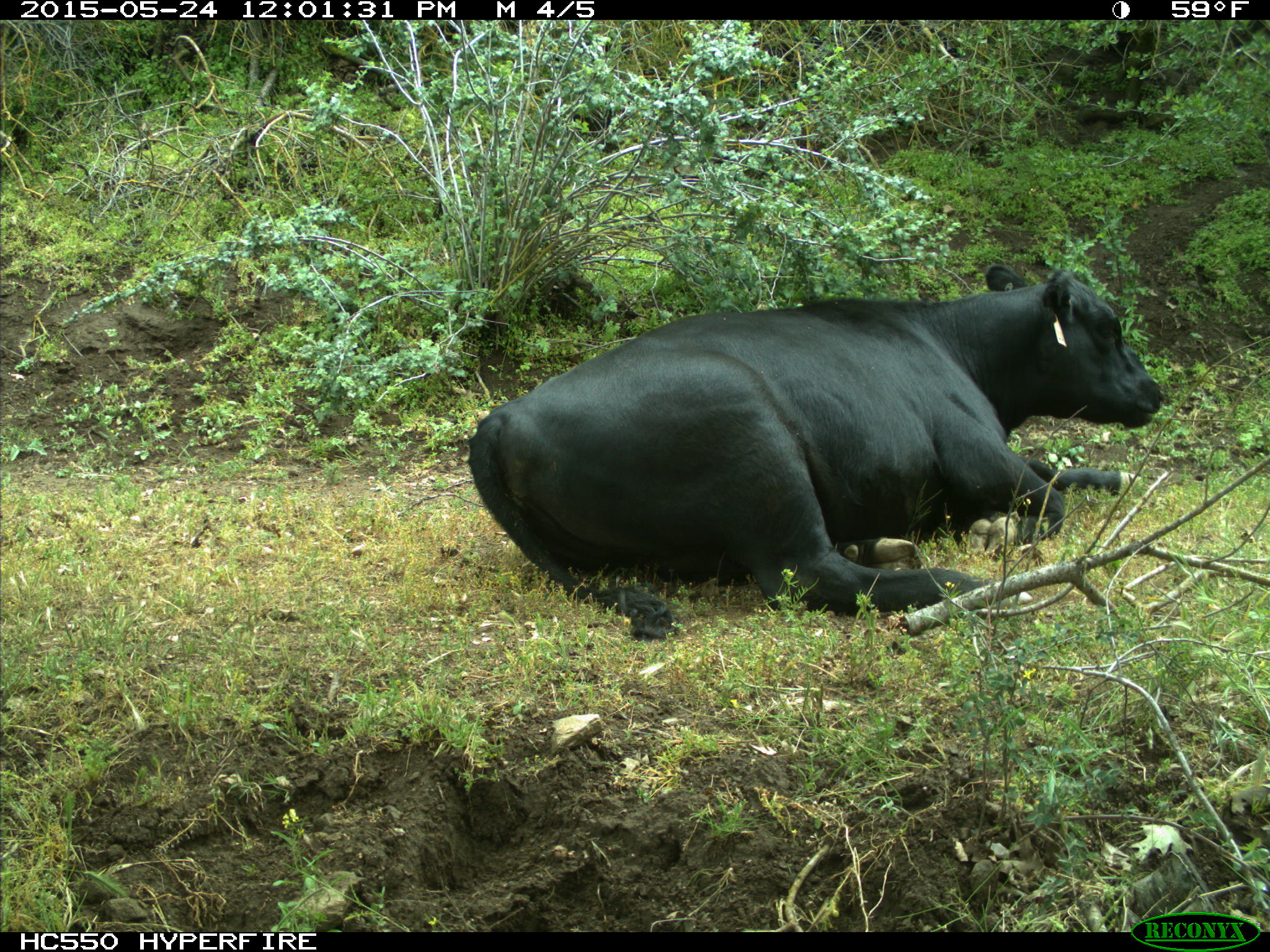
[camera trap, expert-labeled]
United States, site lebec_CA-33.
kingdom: Animalia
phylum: Chordata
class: Mammalia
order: Artiodactyla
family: Bovidae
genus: Bos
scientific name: Bos taurus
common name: domestic cow